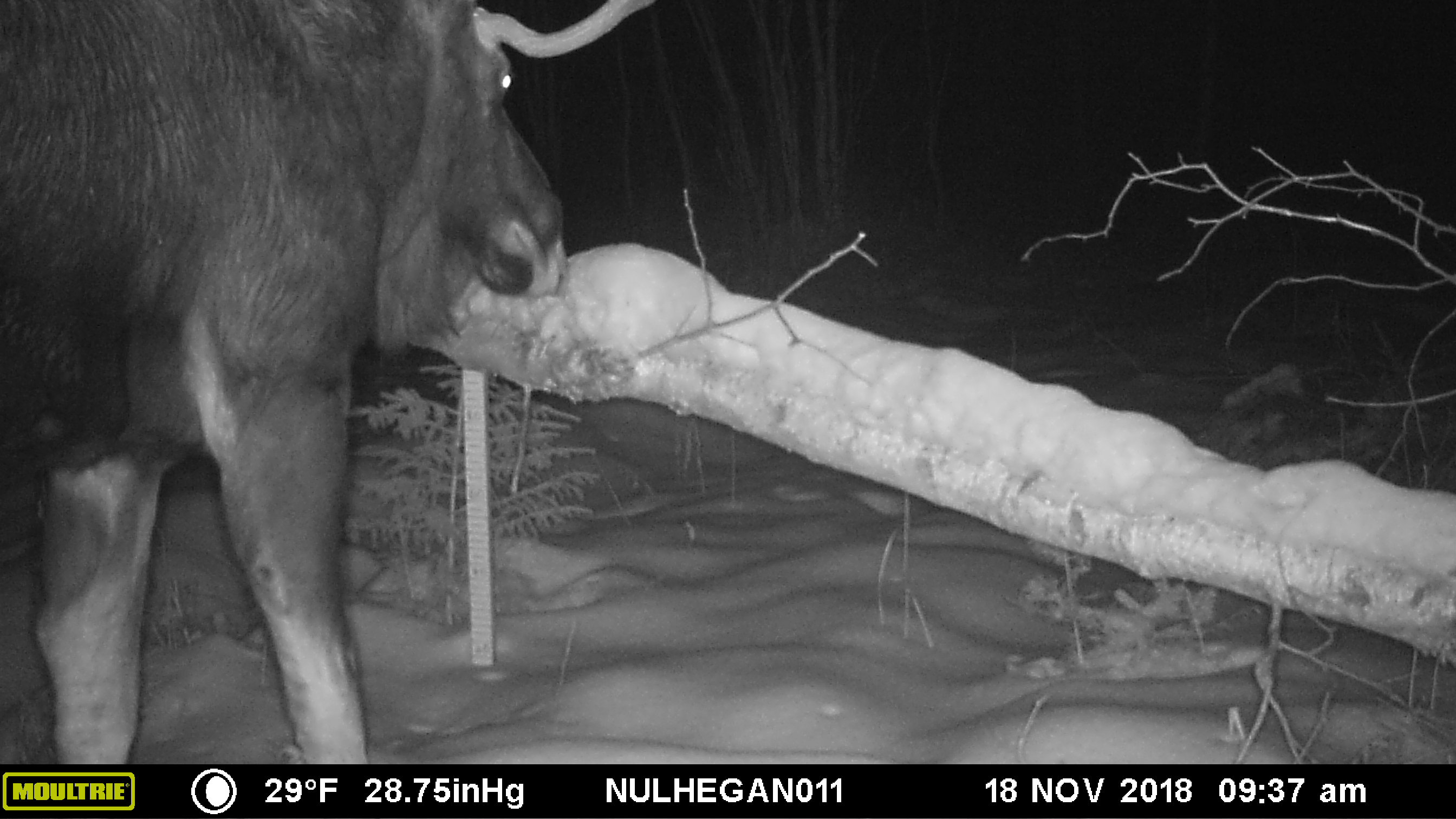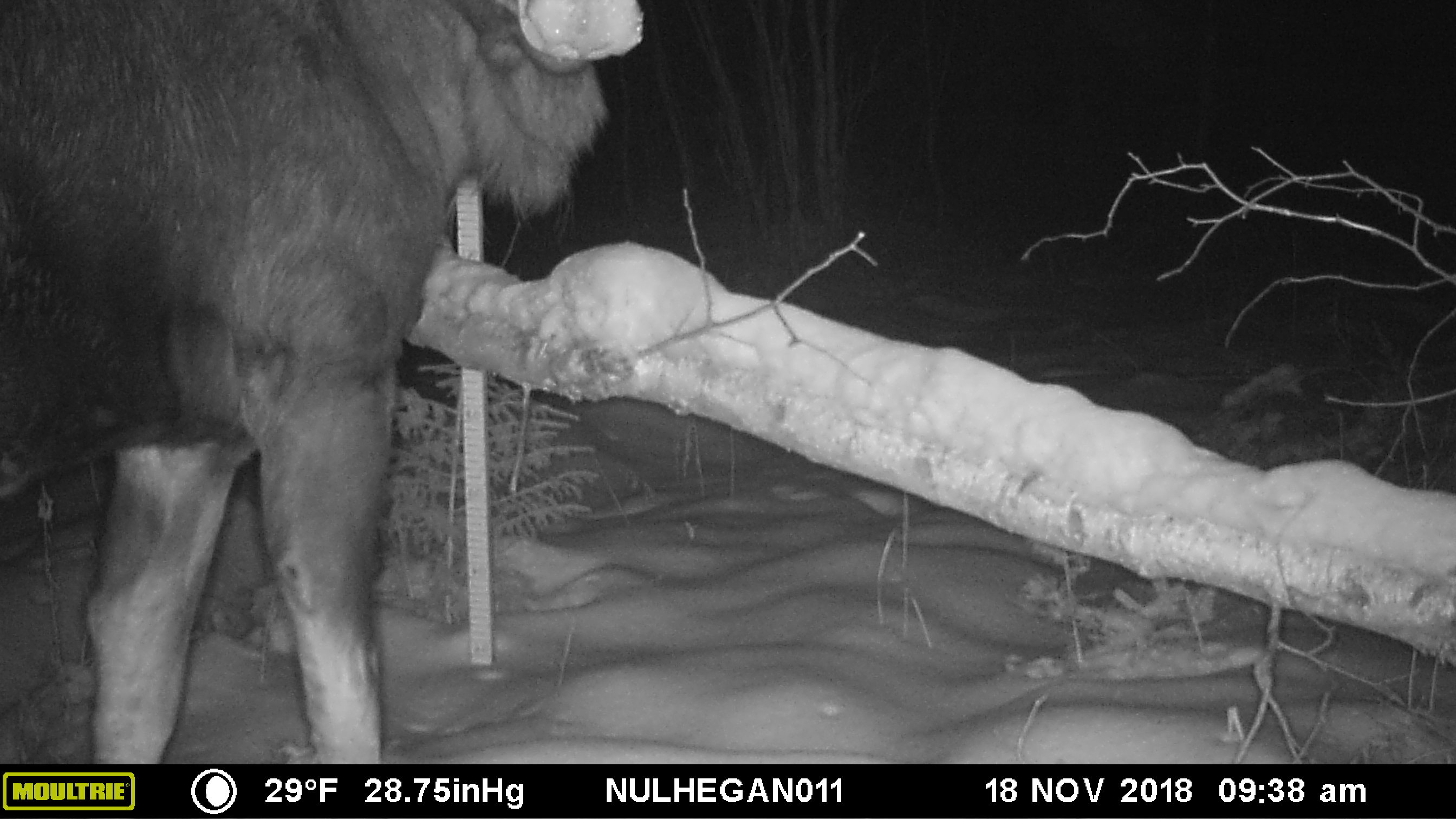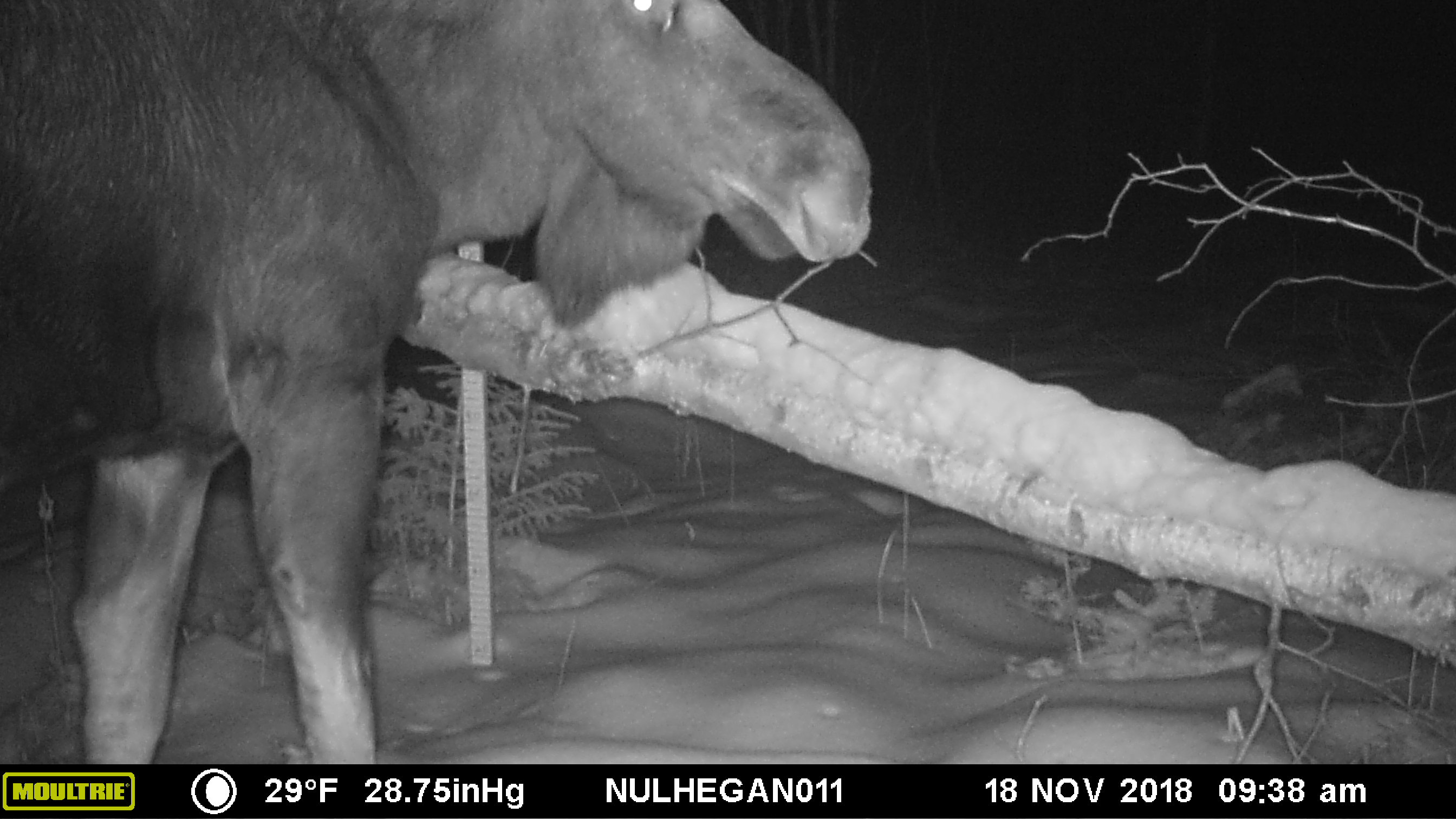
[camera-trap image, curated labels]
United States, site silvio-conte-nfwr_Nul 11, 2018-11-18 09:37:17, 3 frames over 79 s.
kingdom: Animalia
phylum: Chordata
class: Mammalia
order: Artiodactyla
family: Cervidae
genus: Alces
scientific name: Alces alces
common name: moose